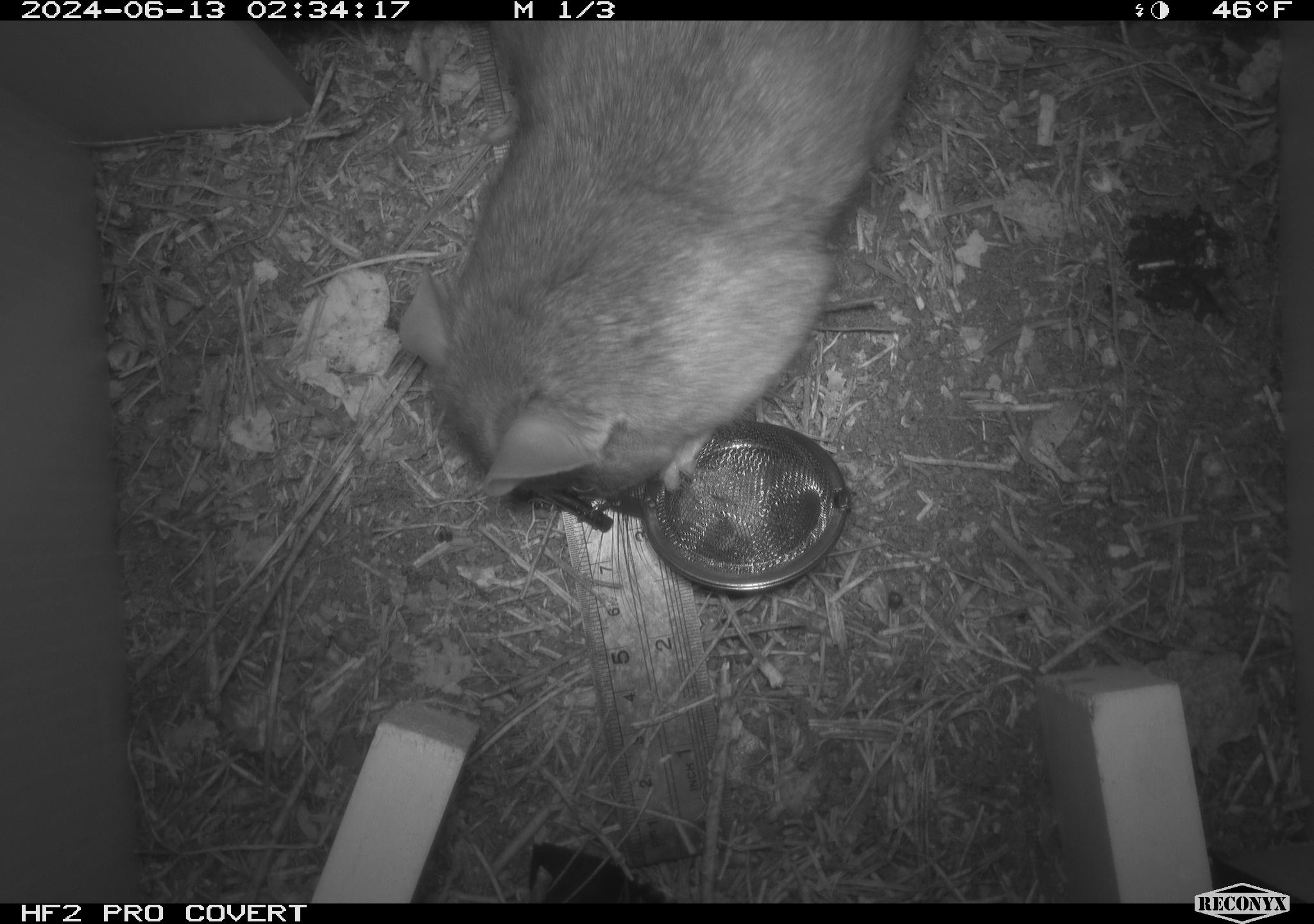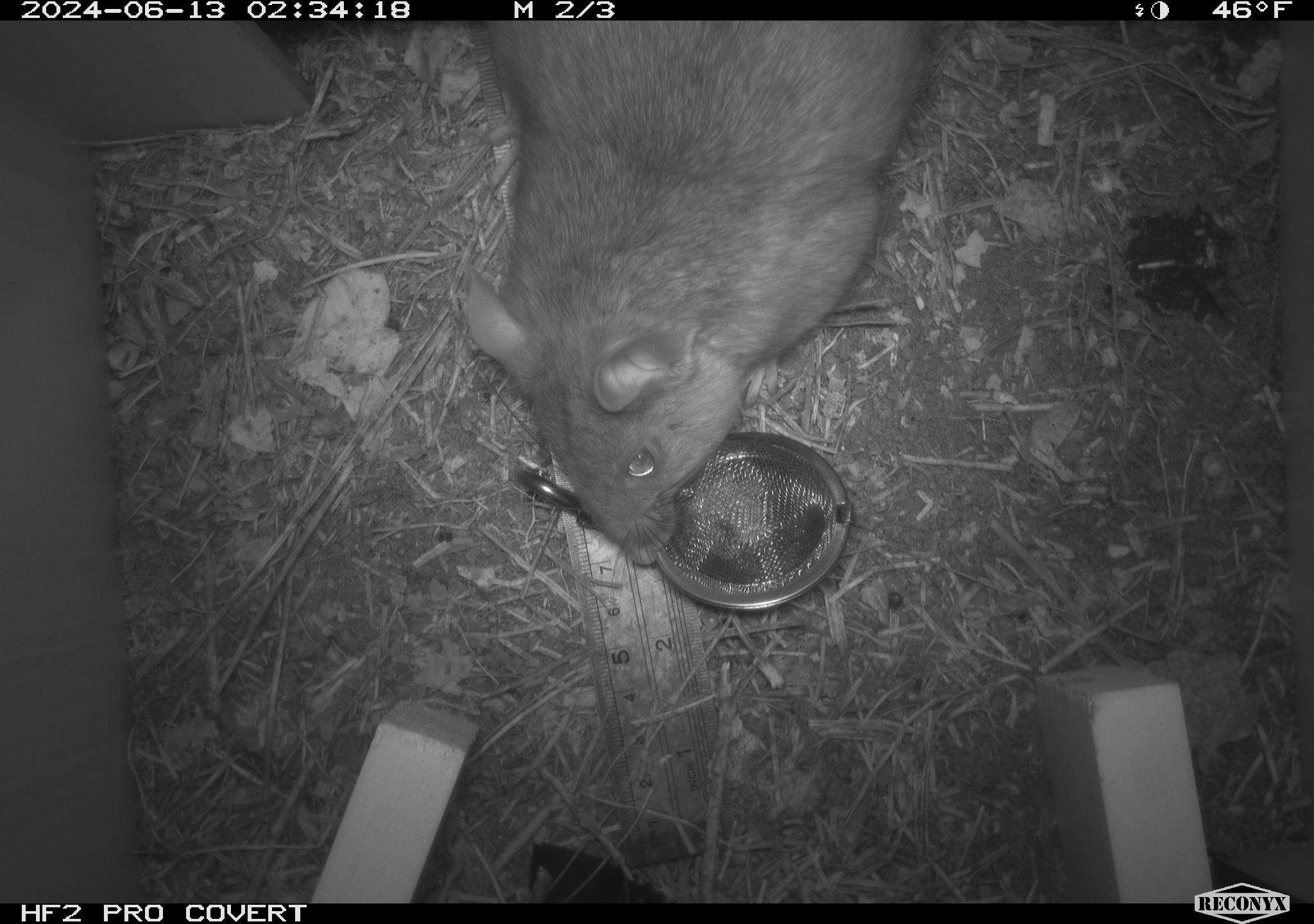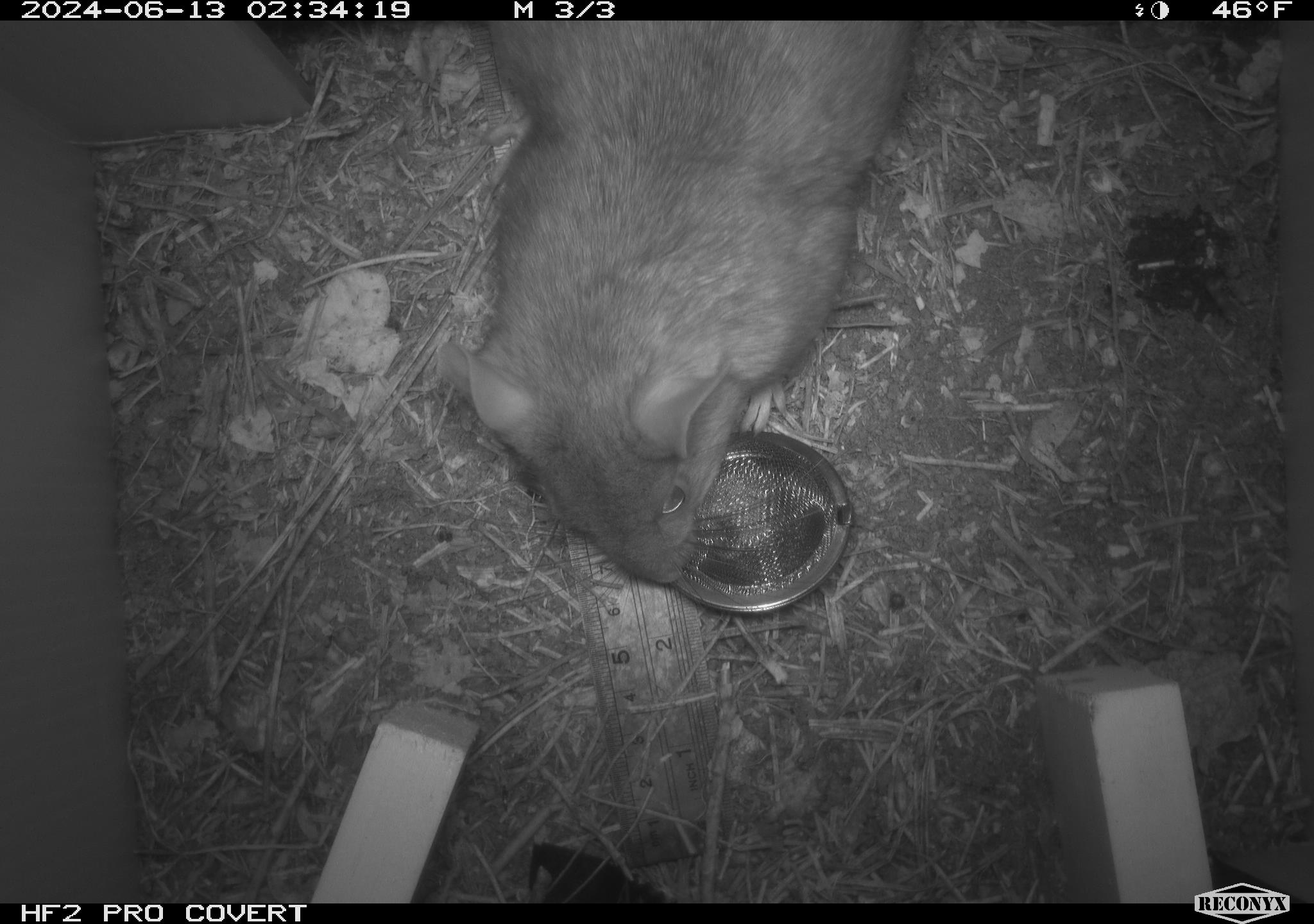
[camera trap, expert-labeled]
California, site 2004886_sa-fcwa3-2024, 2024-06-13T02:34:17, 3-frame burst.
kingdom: Animalia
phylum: Chordata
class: Mammalia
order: Rodentia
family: Cricetidae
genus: Neotoma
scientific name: Neotoma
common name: pack rat or woodrat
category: neotoma species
Neotoma species (pack rat or woodrat) (Neotoma).